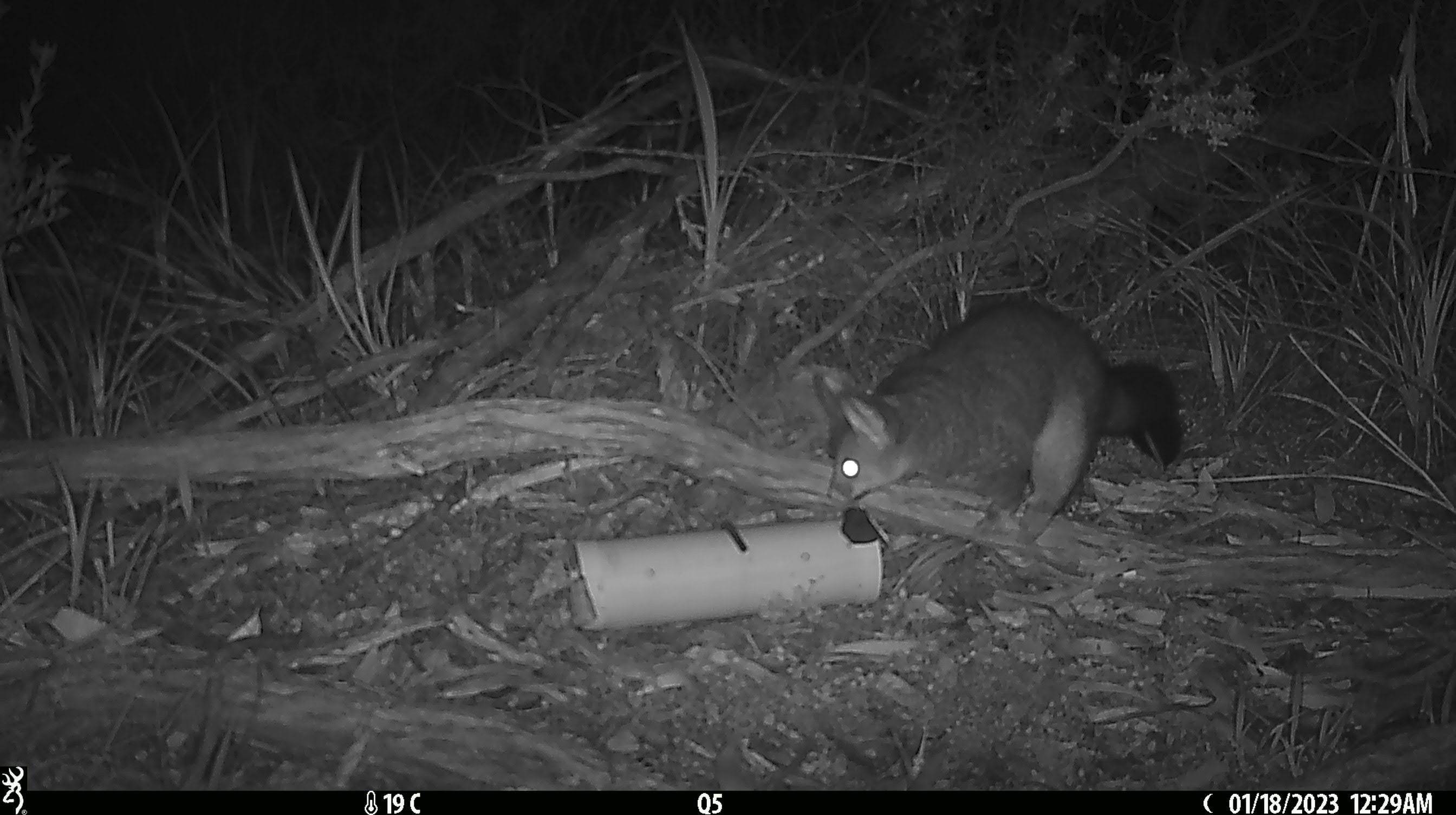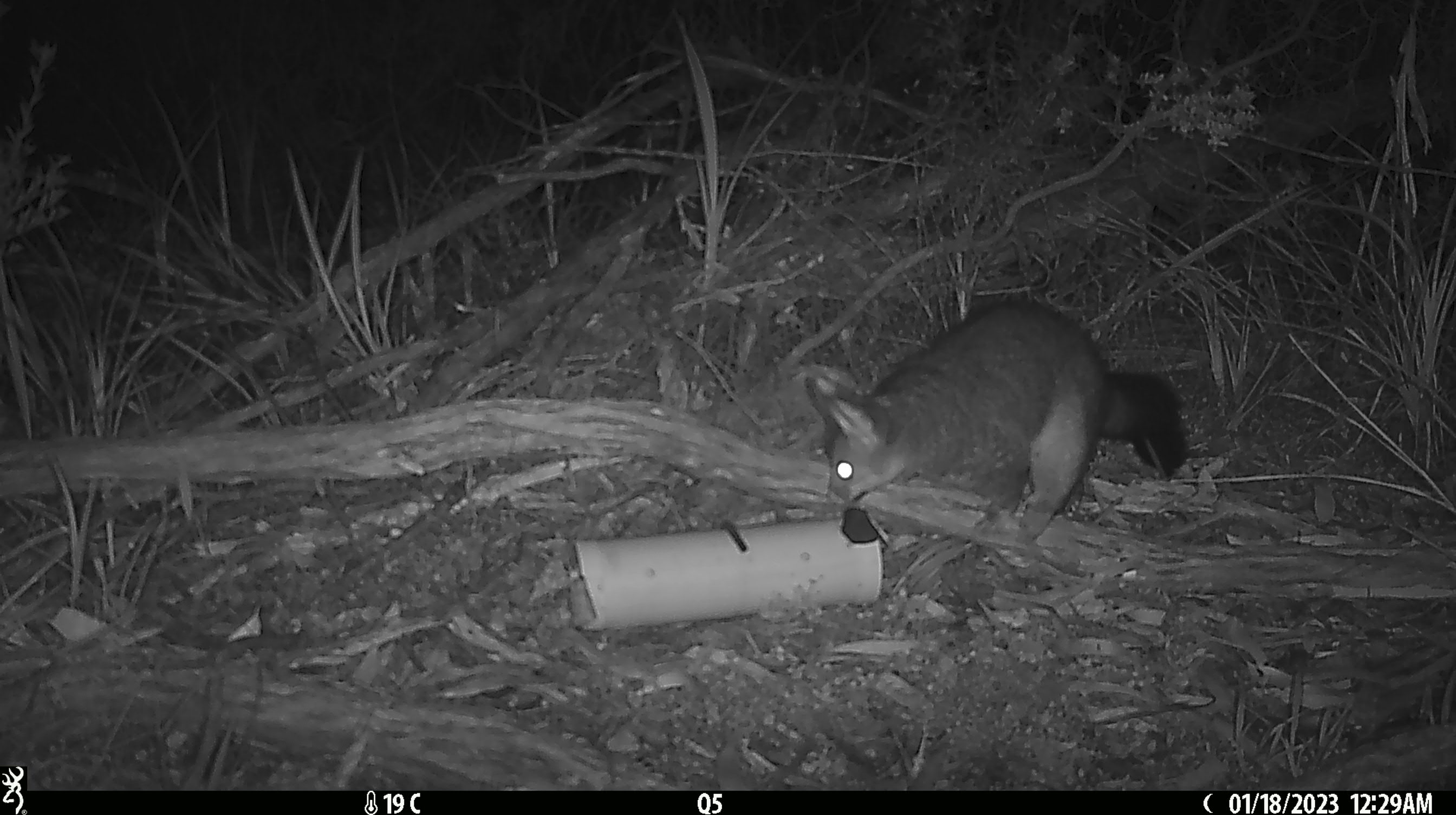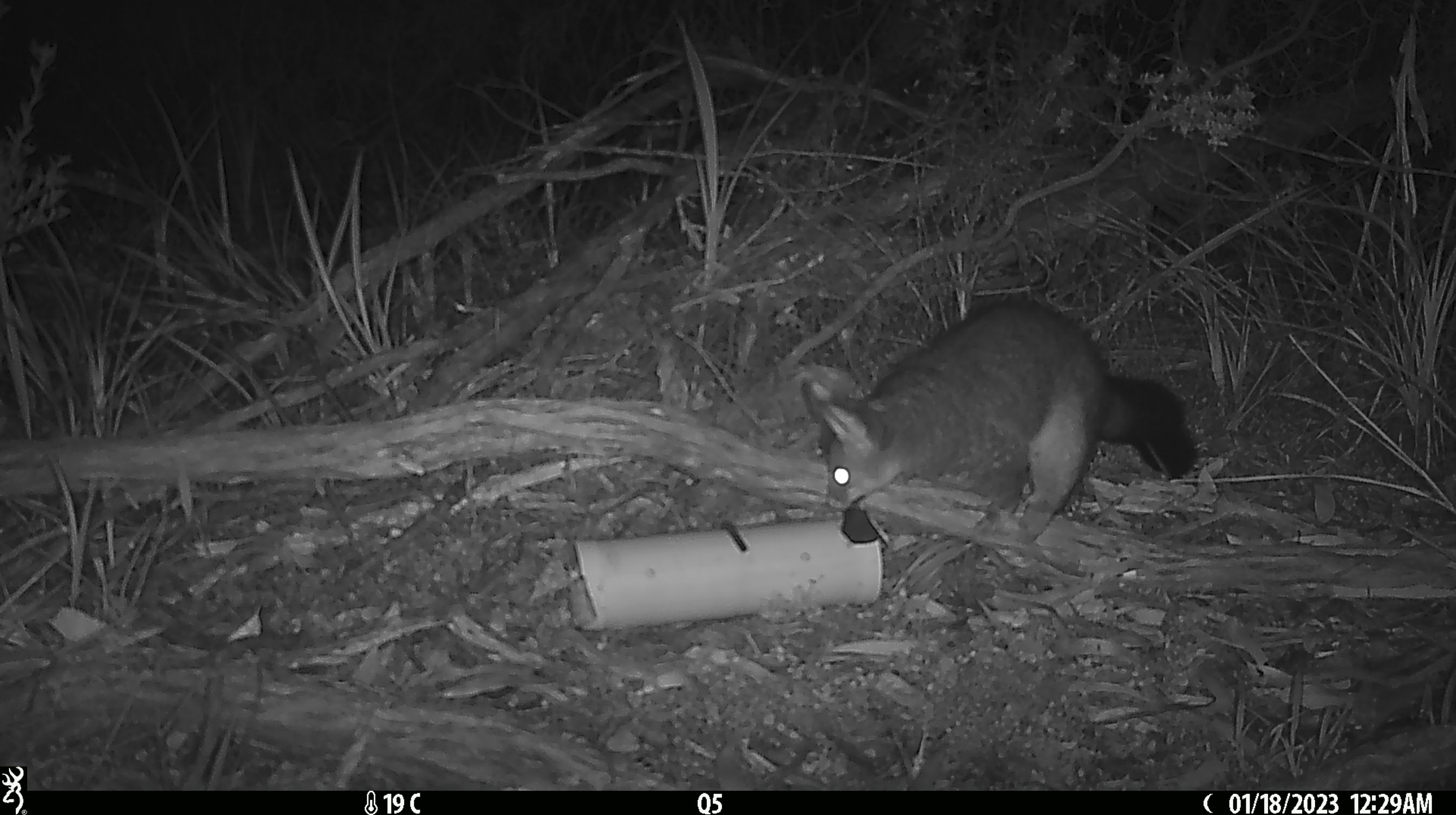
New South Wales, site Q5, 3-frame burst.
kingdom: Animalia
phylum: Chordata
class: Mammalia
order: Diprotodontia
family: Phalangeridae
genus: Trichosurus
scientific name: Trichosurus vulpecula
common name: common brushtail possum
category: possum